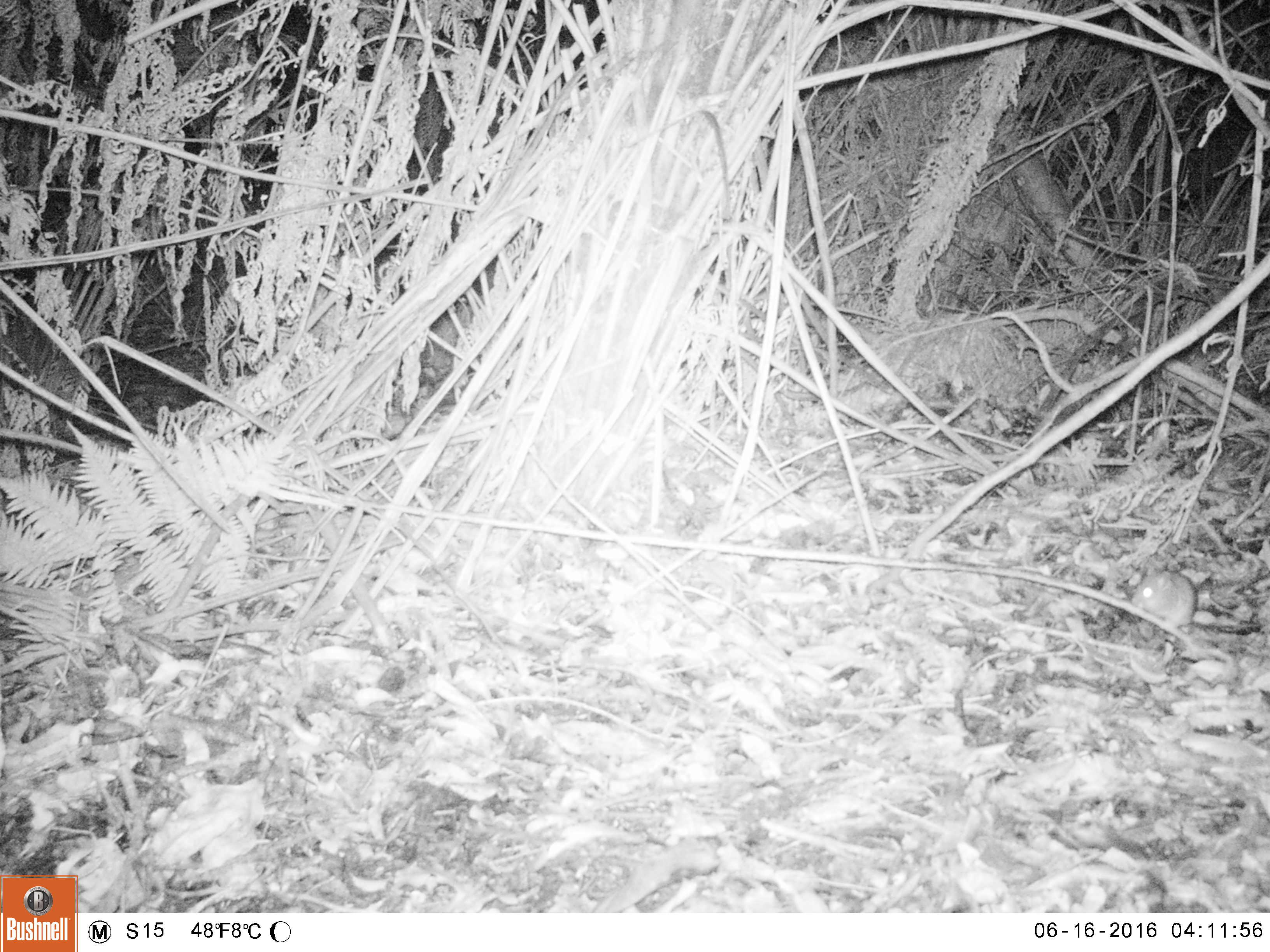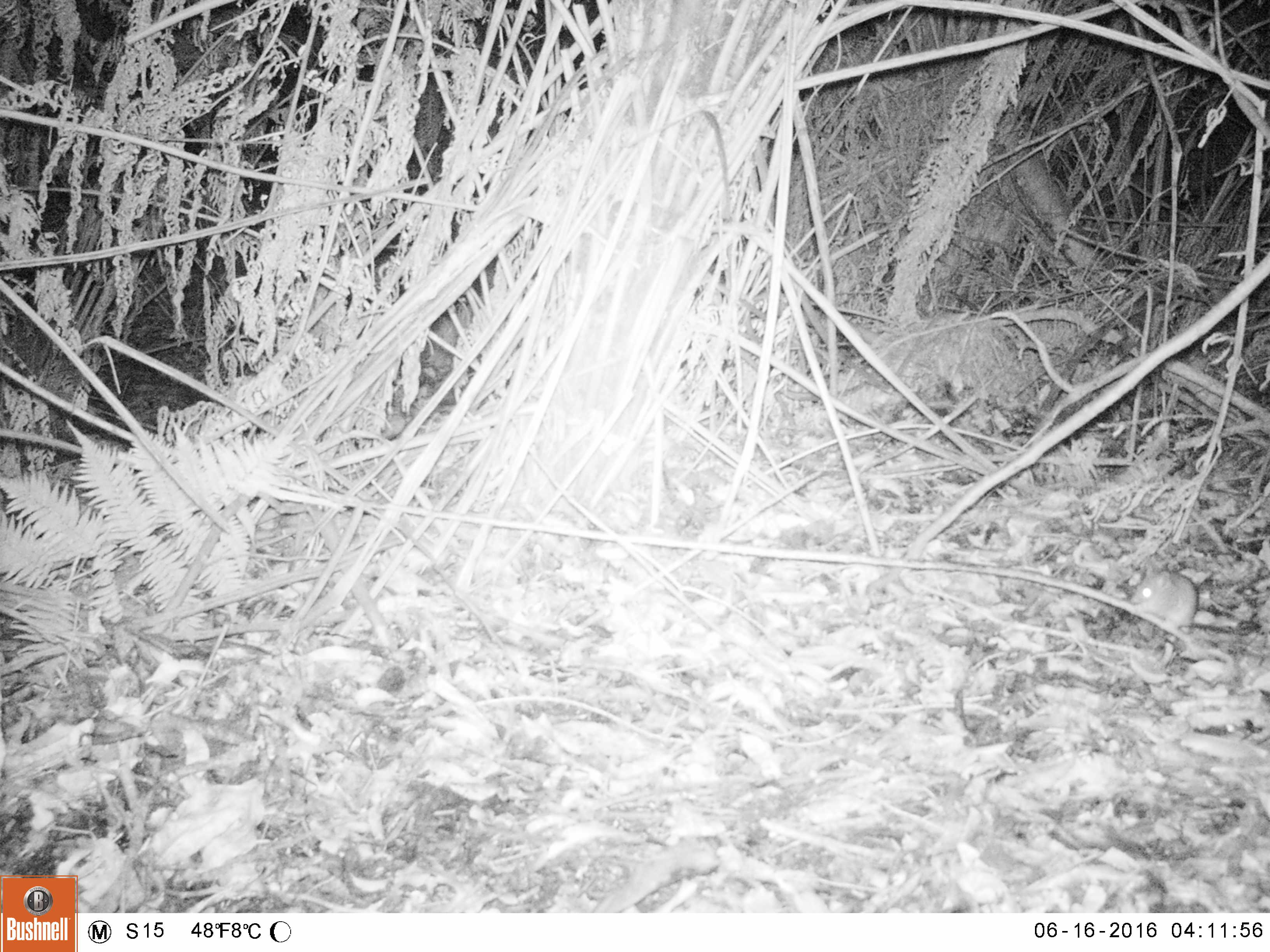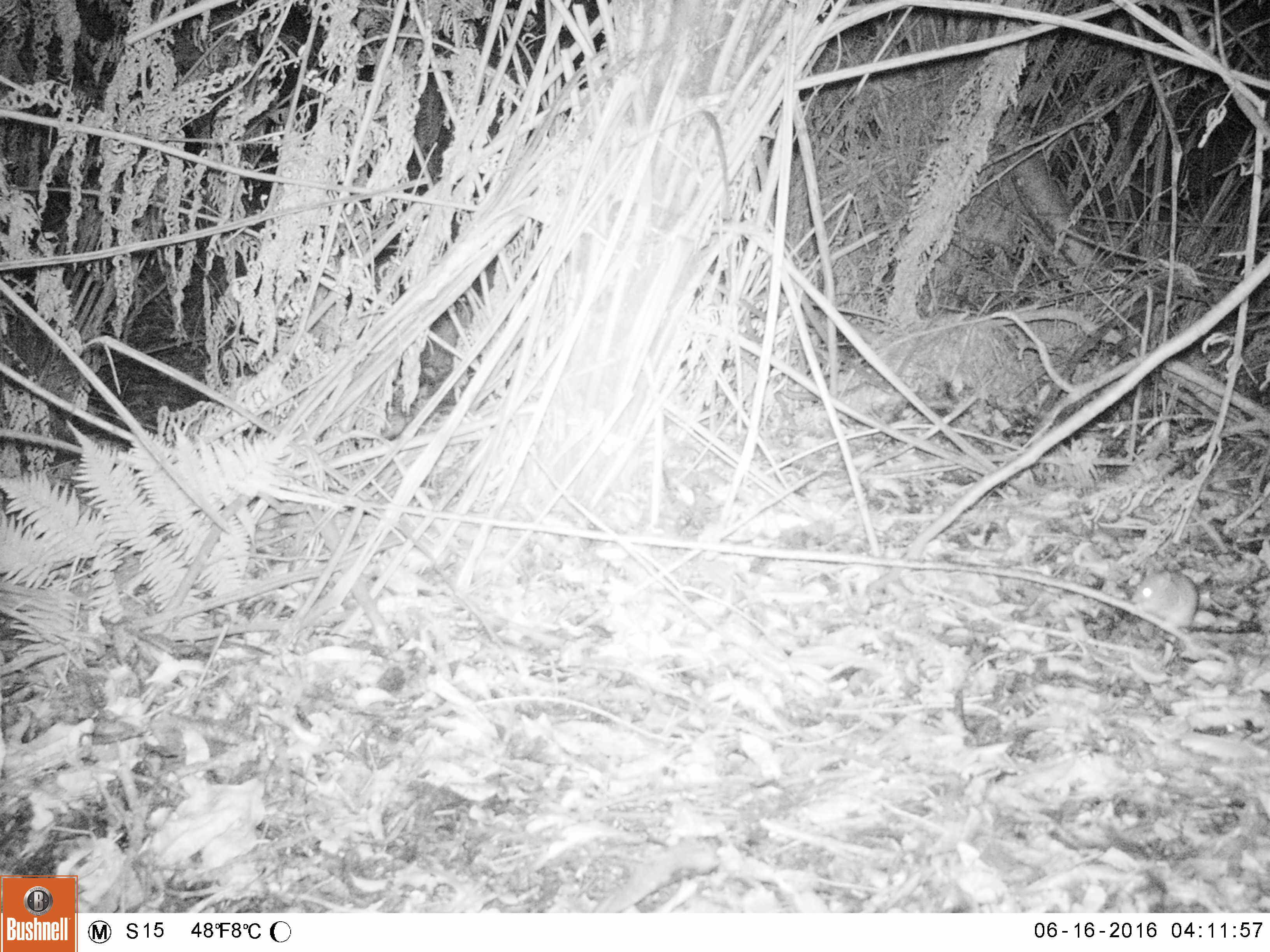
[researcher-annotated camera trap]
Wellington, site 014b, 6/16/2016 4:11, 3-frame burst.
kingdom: Animalia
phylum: Chordata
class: Mammalia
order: Rodentia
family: Muridae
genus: Rattus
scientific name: Rattus norvegicus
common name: norway rat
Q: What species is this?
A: Norway rat (Rattus norvegicus).